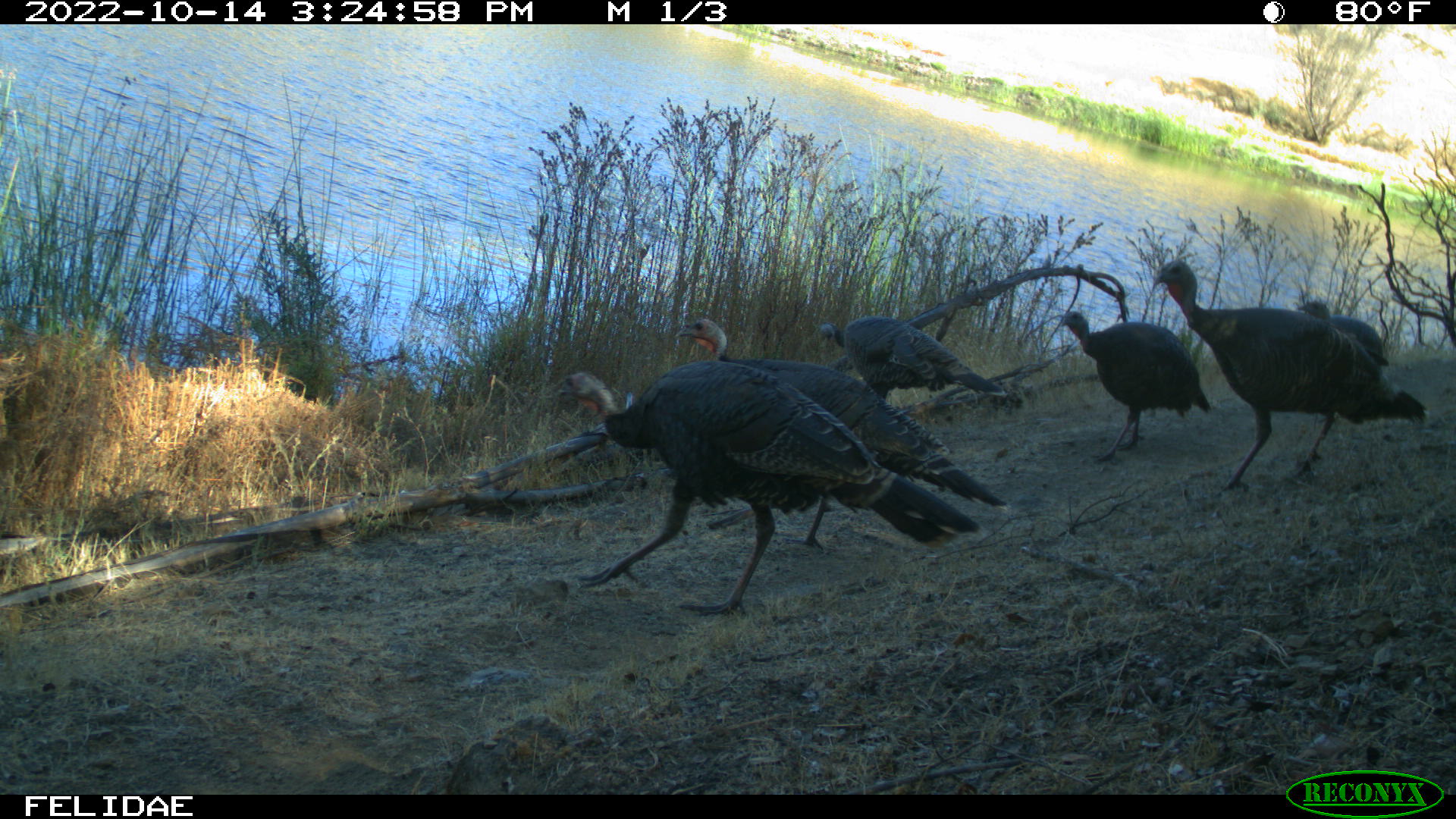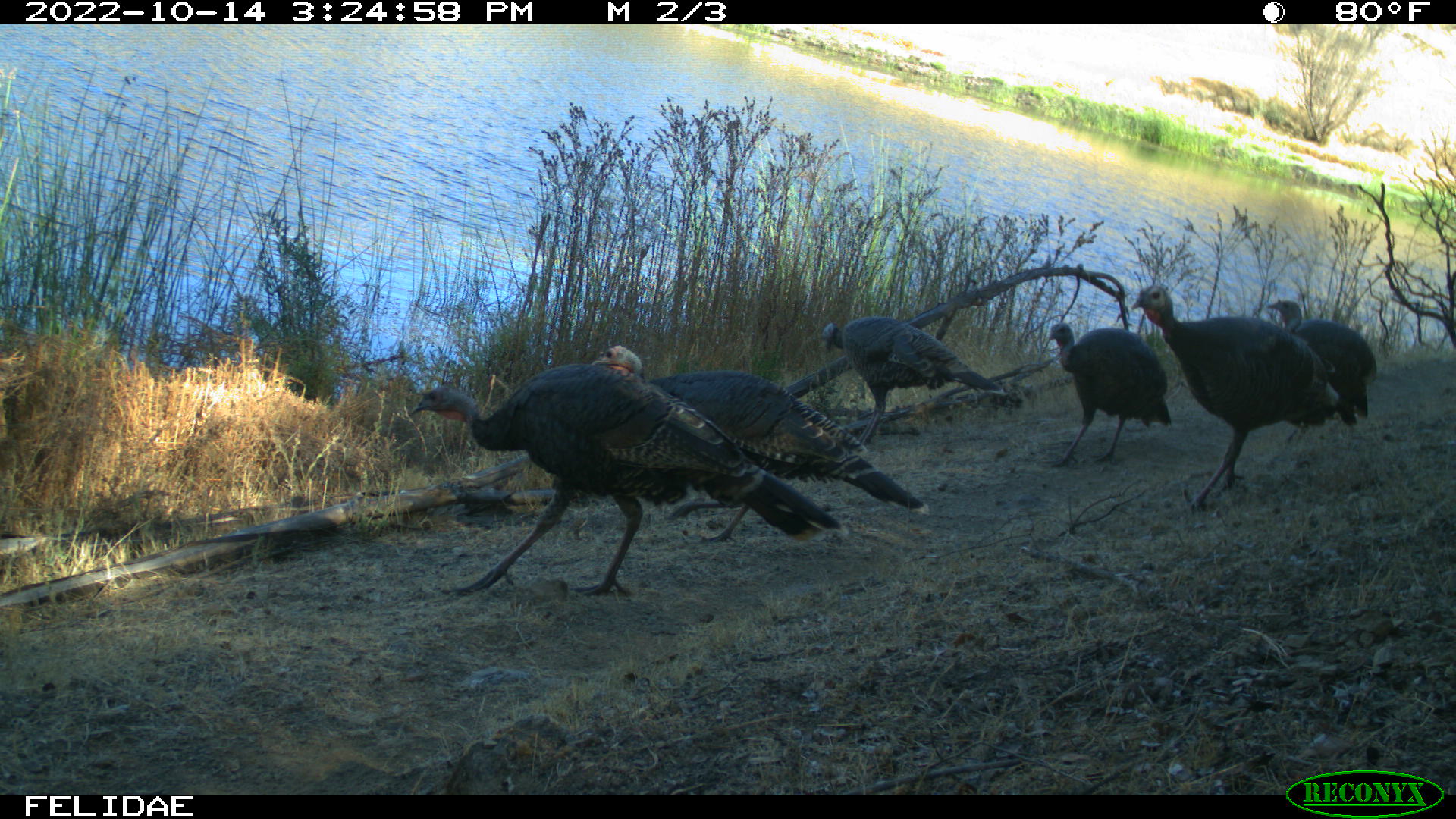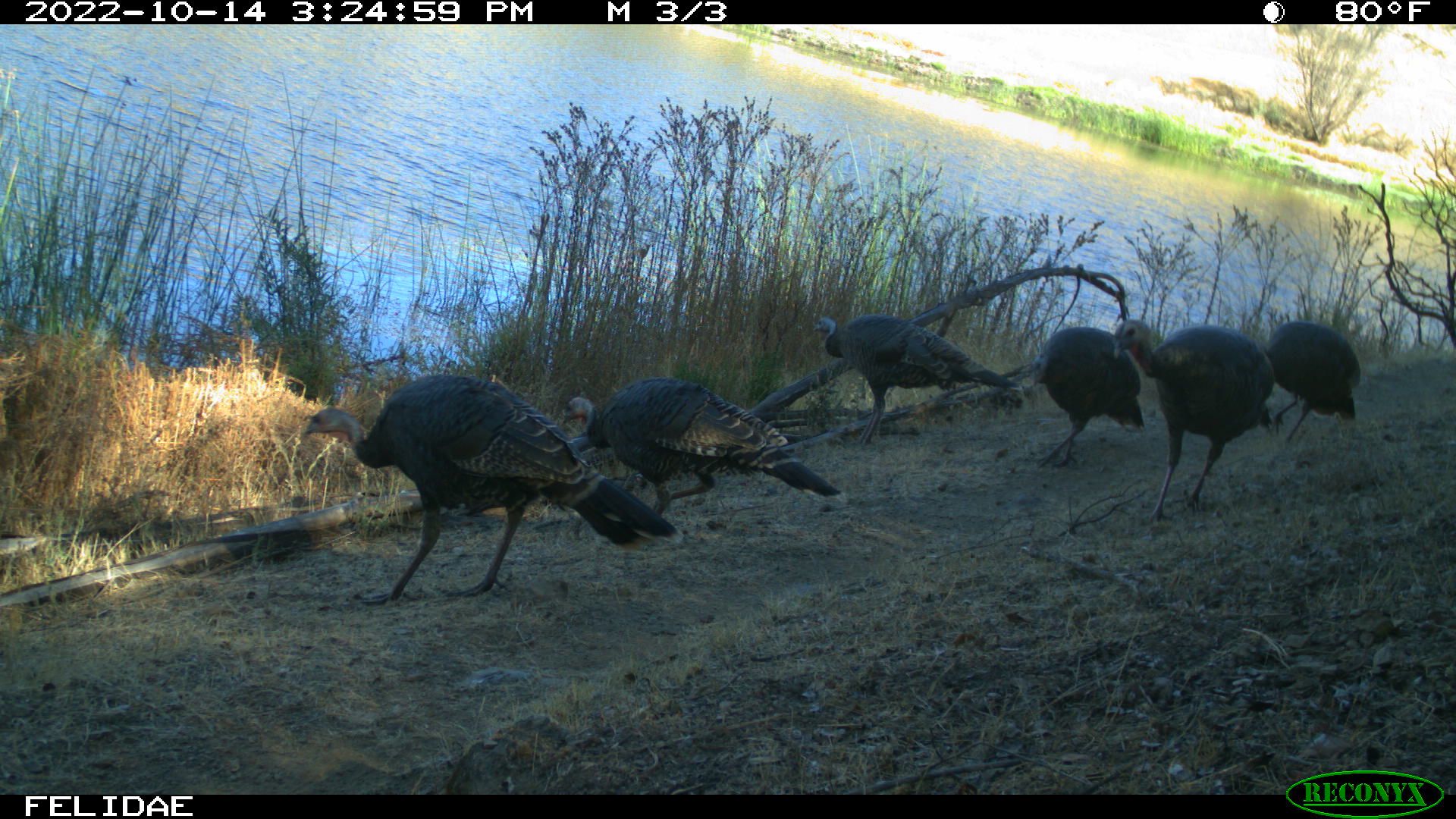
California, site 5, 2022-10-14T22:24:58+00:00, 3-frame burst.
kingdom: Animalia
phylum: Chordata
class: Aves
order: Galliformes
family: Phasianidae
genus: Meleagris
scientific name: Meleagris gallopavo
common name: turkey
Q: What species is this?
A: Turkey (Meleagris gallopavo).